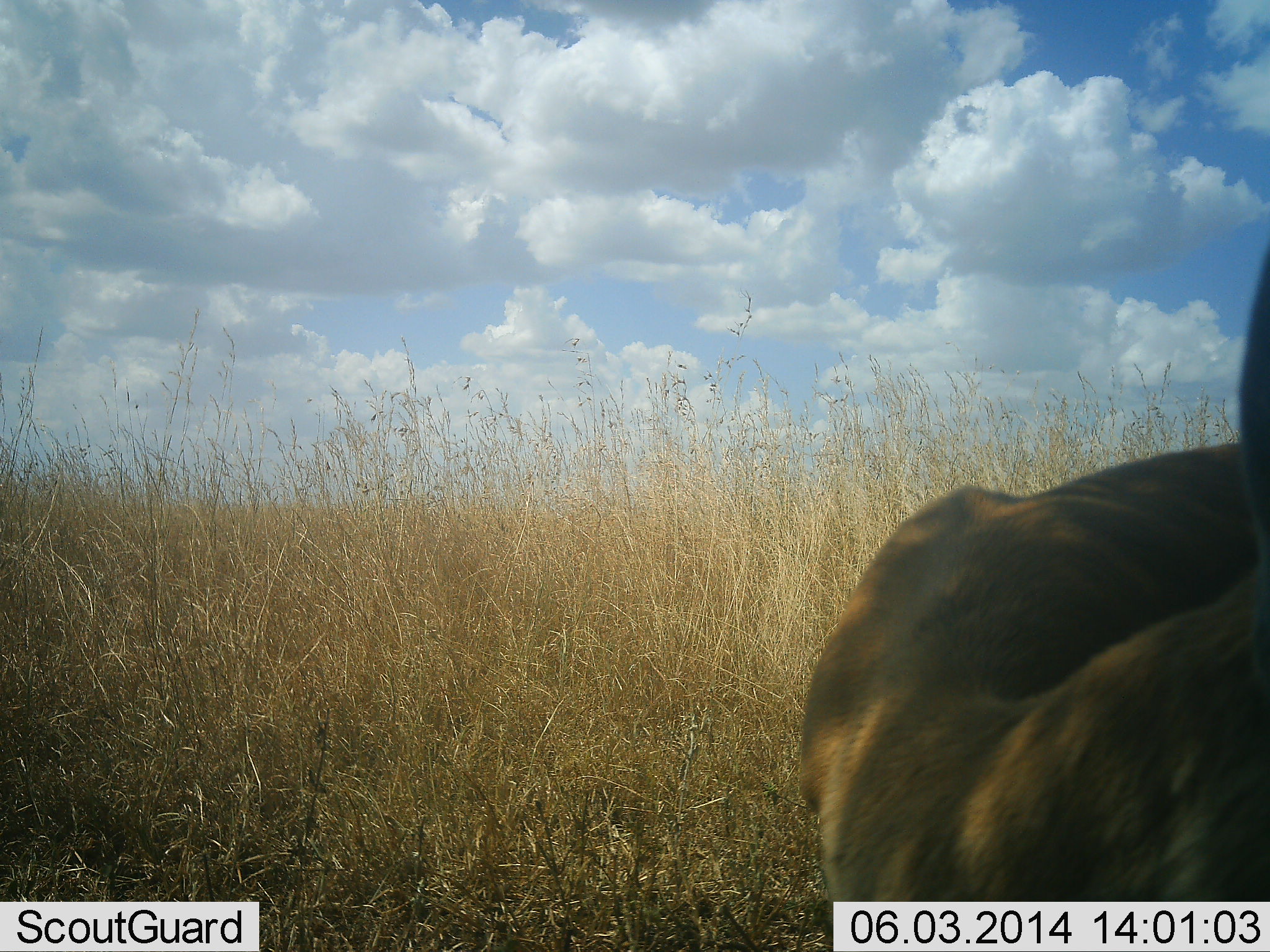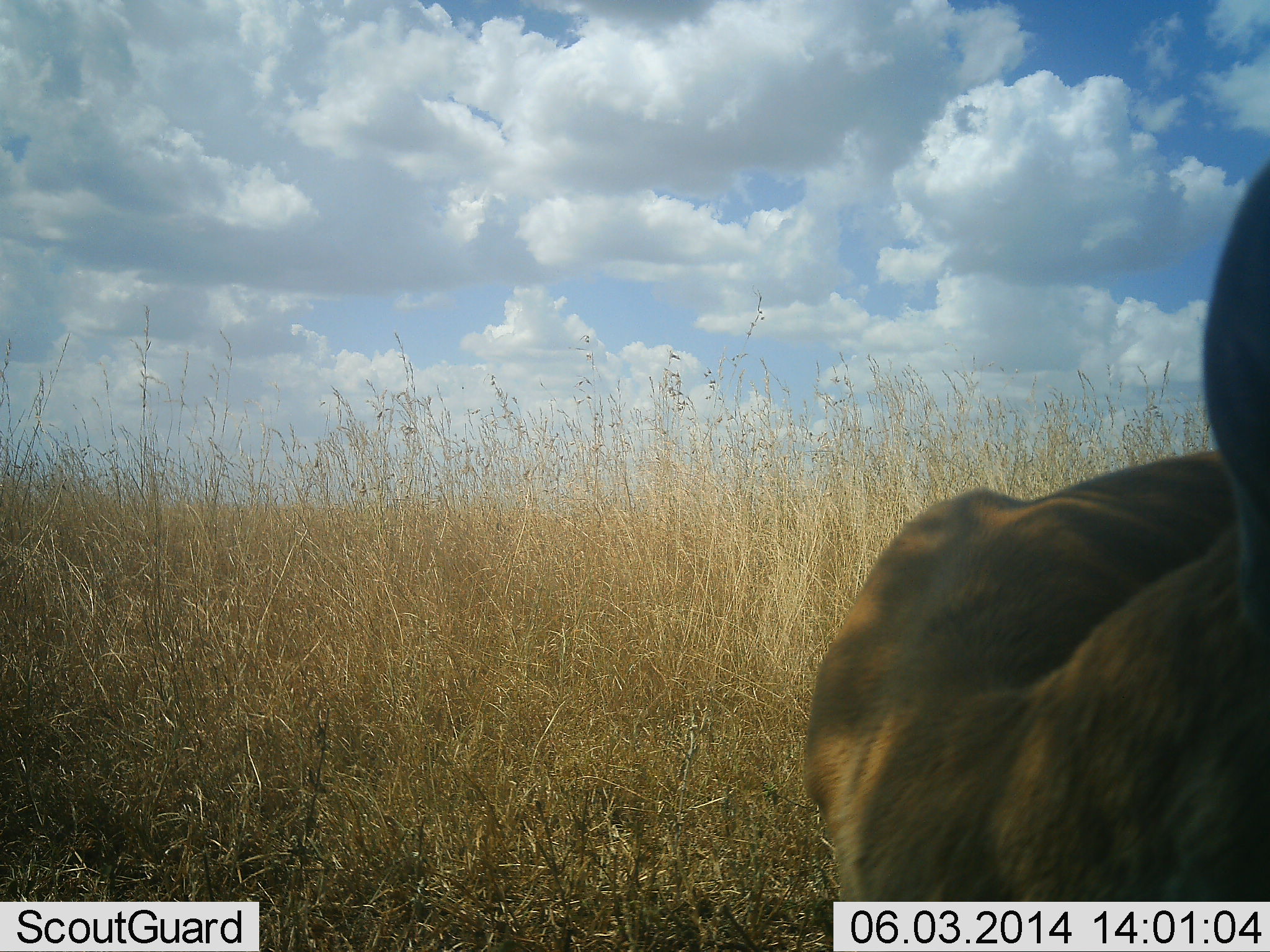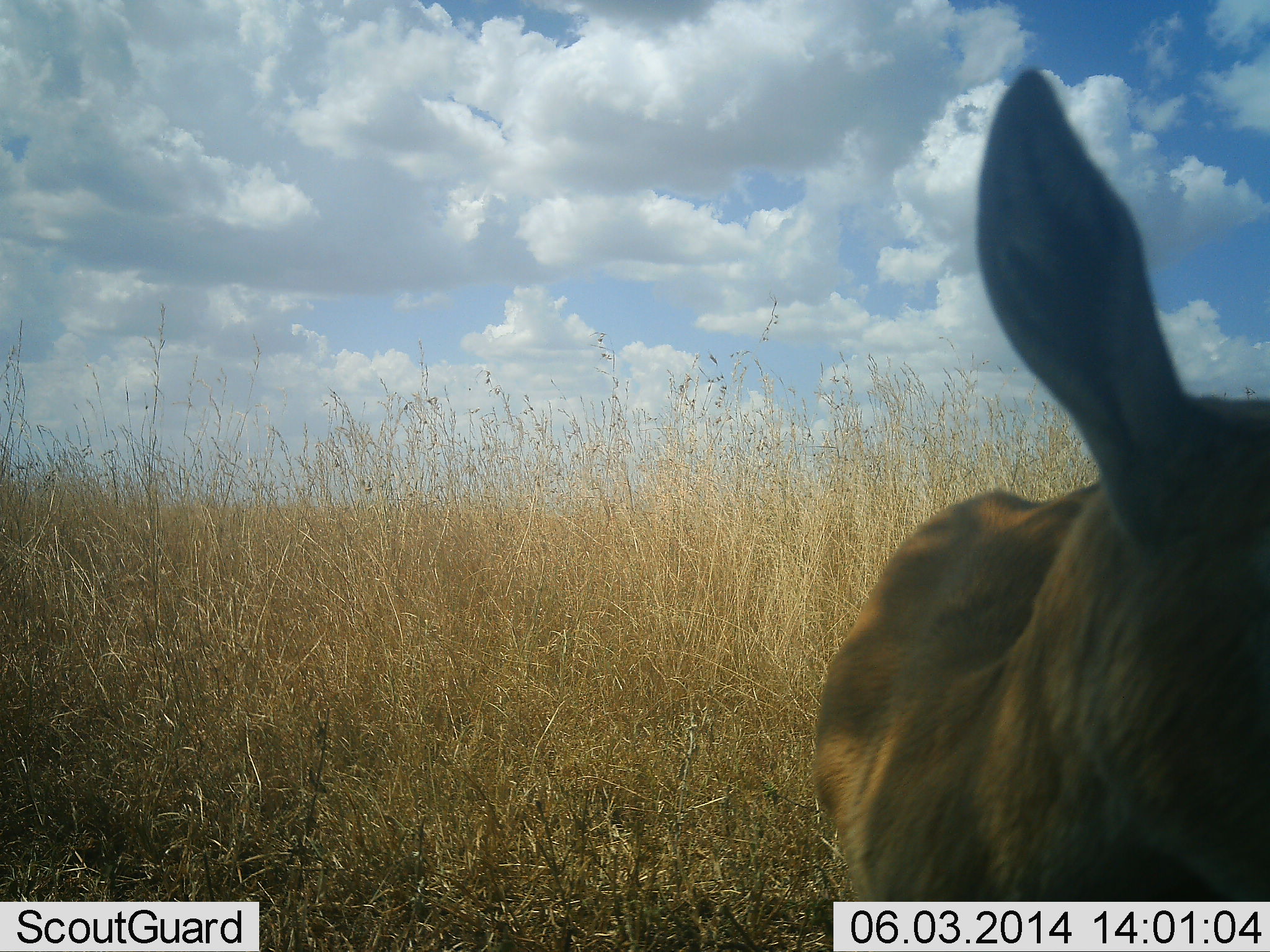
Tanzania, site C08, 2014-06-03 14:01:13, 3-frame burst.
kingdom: Animalia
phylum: Chordata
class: Mammalia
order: Artiodactyla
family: Bovidae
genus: Nanger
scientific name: Nanger granti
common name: grant's gazelle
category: gazellegrants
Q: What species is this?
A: Gazellegrants (grant's gazelle) (Nanger granti).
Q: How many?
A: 1.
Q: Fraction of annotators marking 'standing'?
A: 58%.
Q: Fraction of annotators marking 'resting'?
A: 21%.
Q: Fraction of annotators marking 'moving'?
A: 16%.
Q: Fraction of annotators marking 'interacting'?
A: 5%.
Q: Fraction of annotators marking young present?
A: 0%.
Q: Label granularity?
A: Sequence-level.